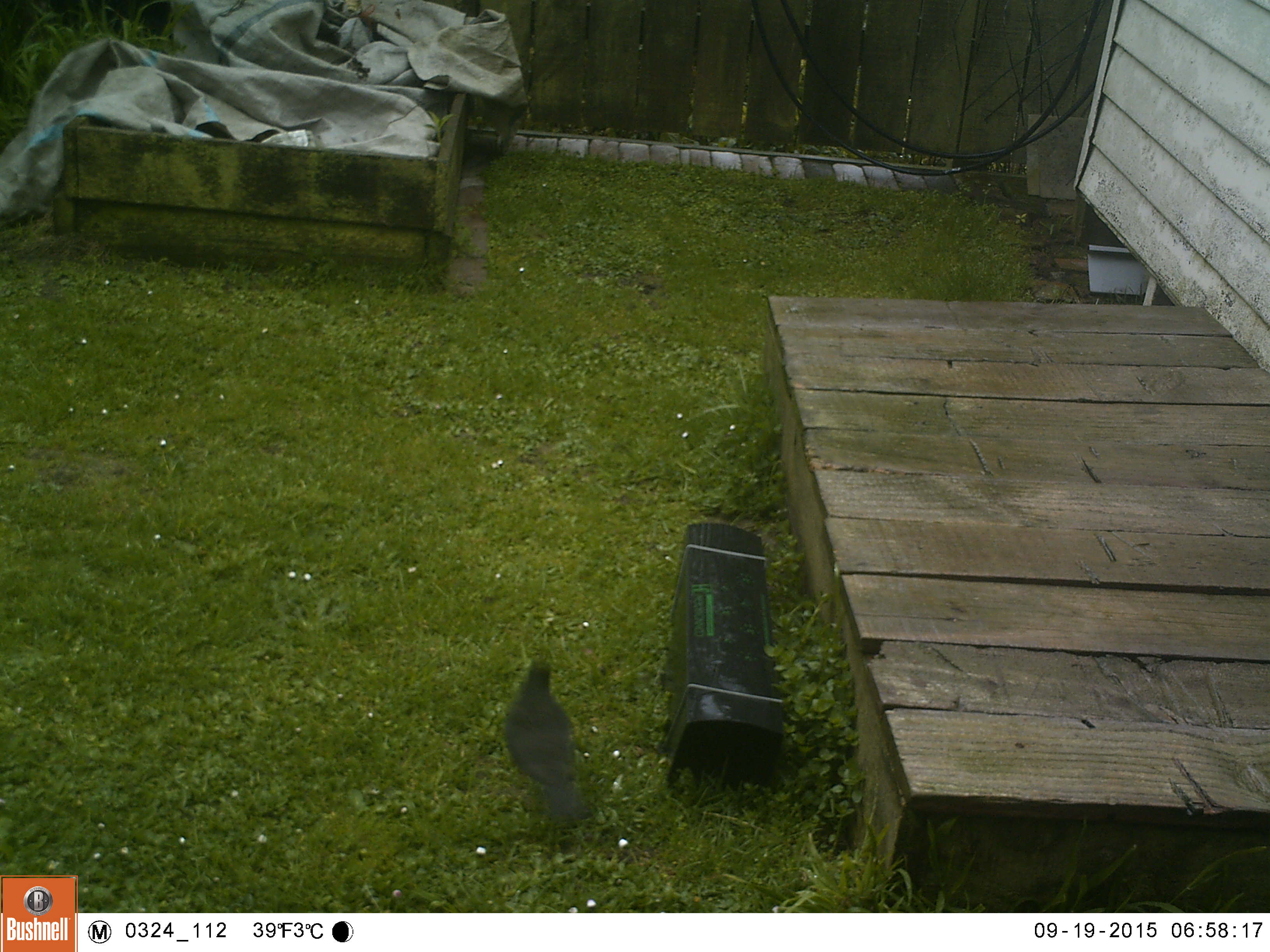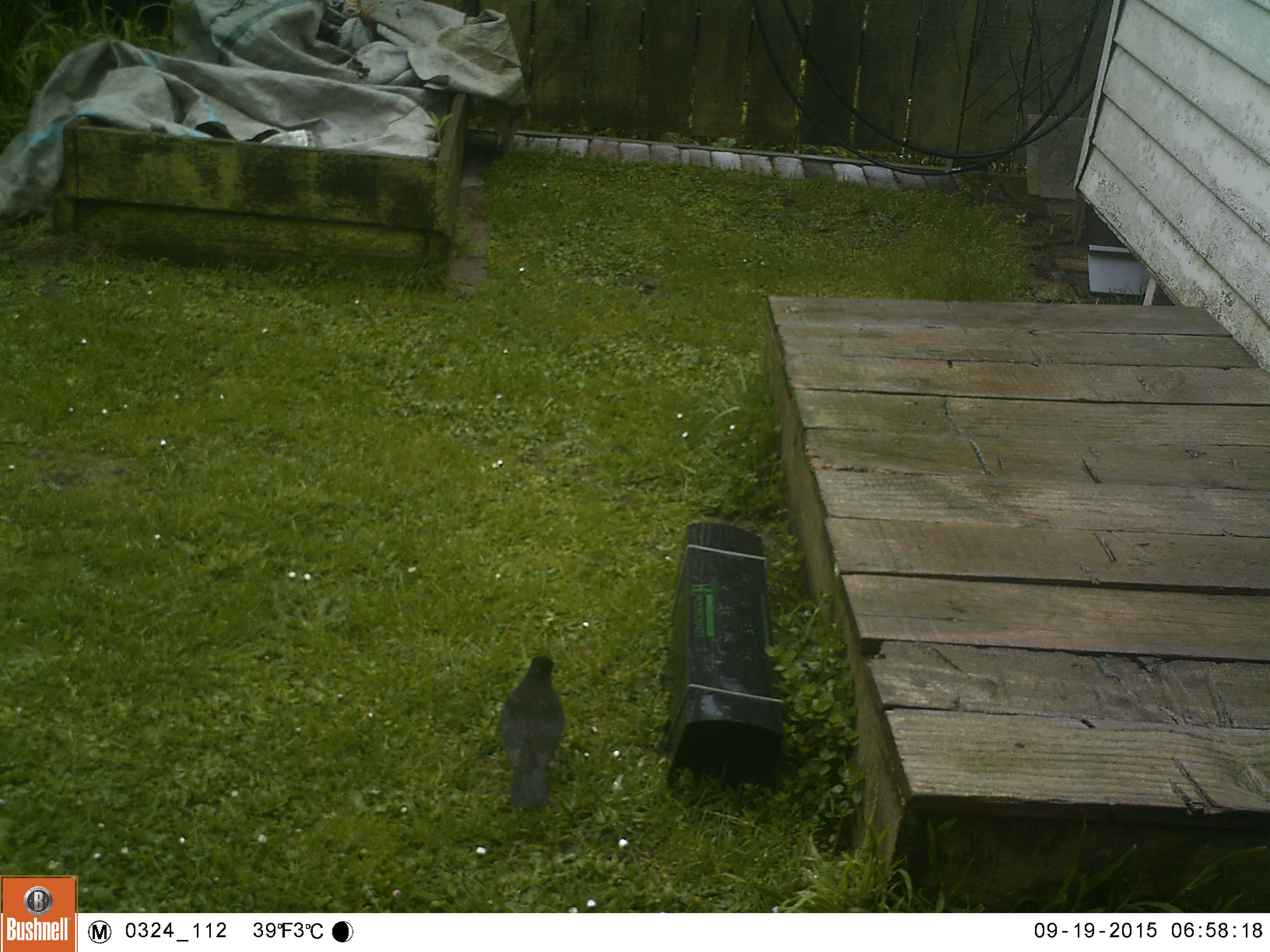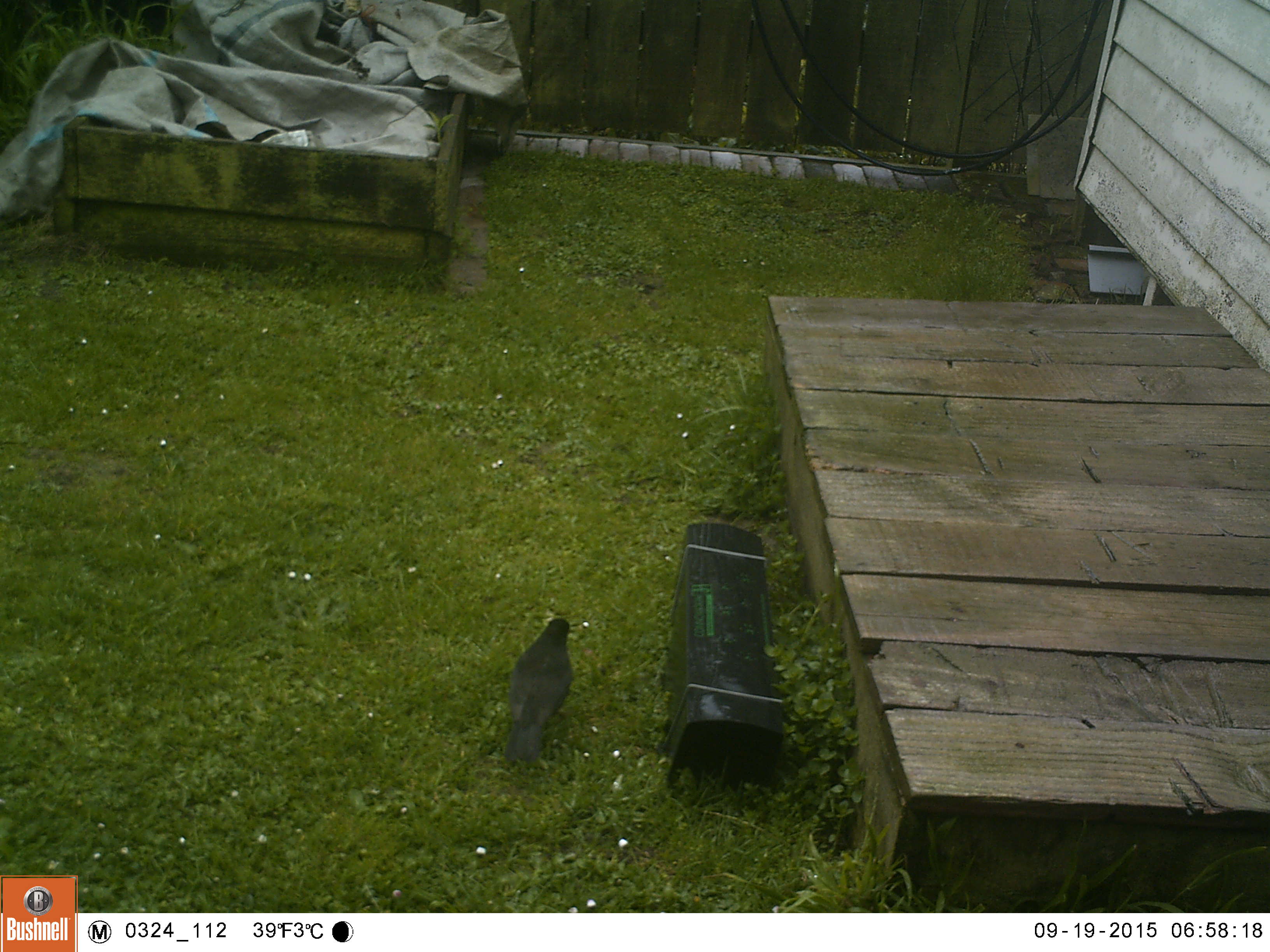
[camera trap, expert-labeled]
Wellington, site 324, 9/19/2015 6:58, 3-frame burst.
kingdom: Animalia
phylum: Chordata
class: Aves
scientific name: Aves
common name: bird